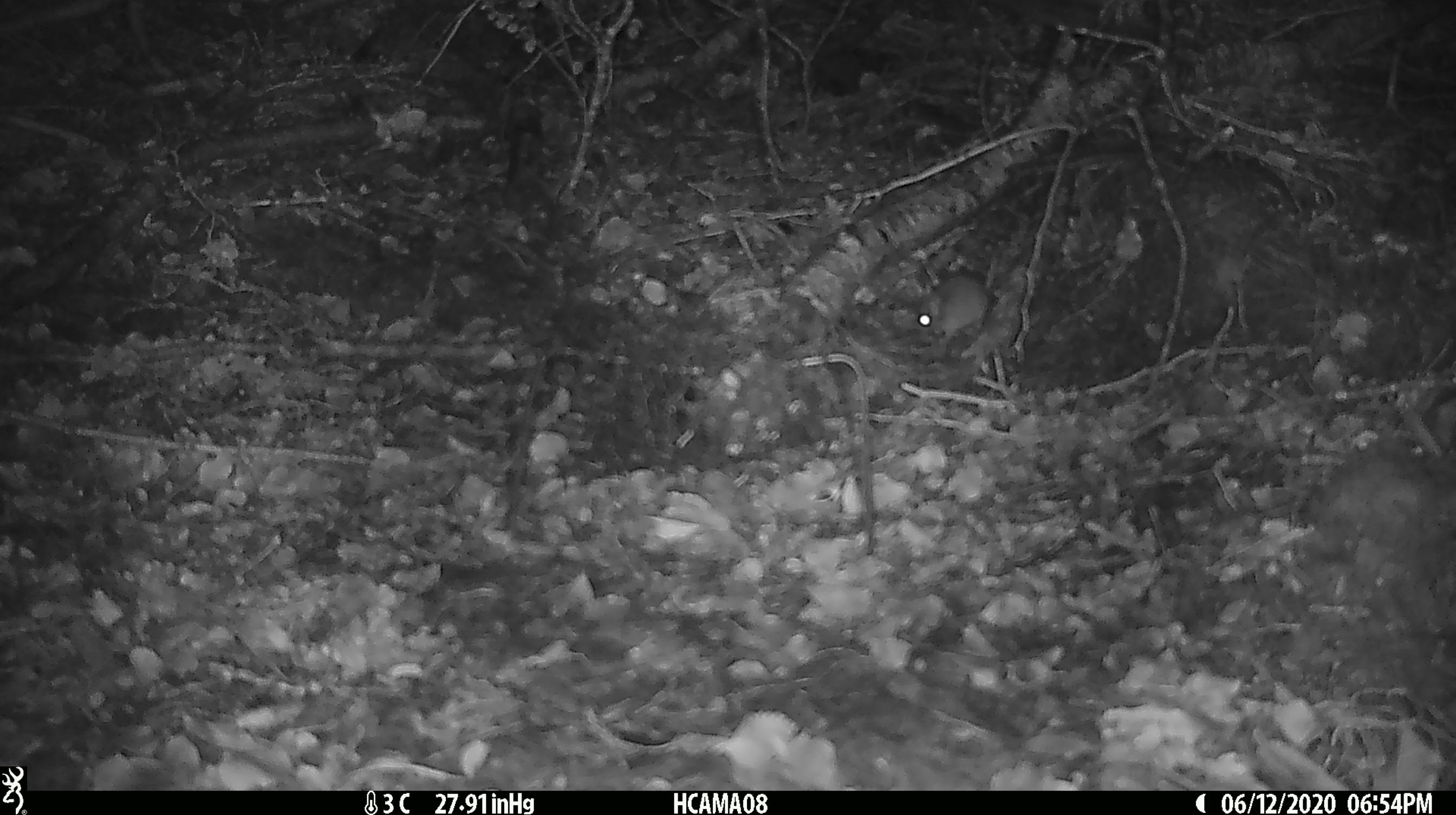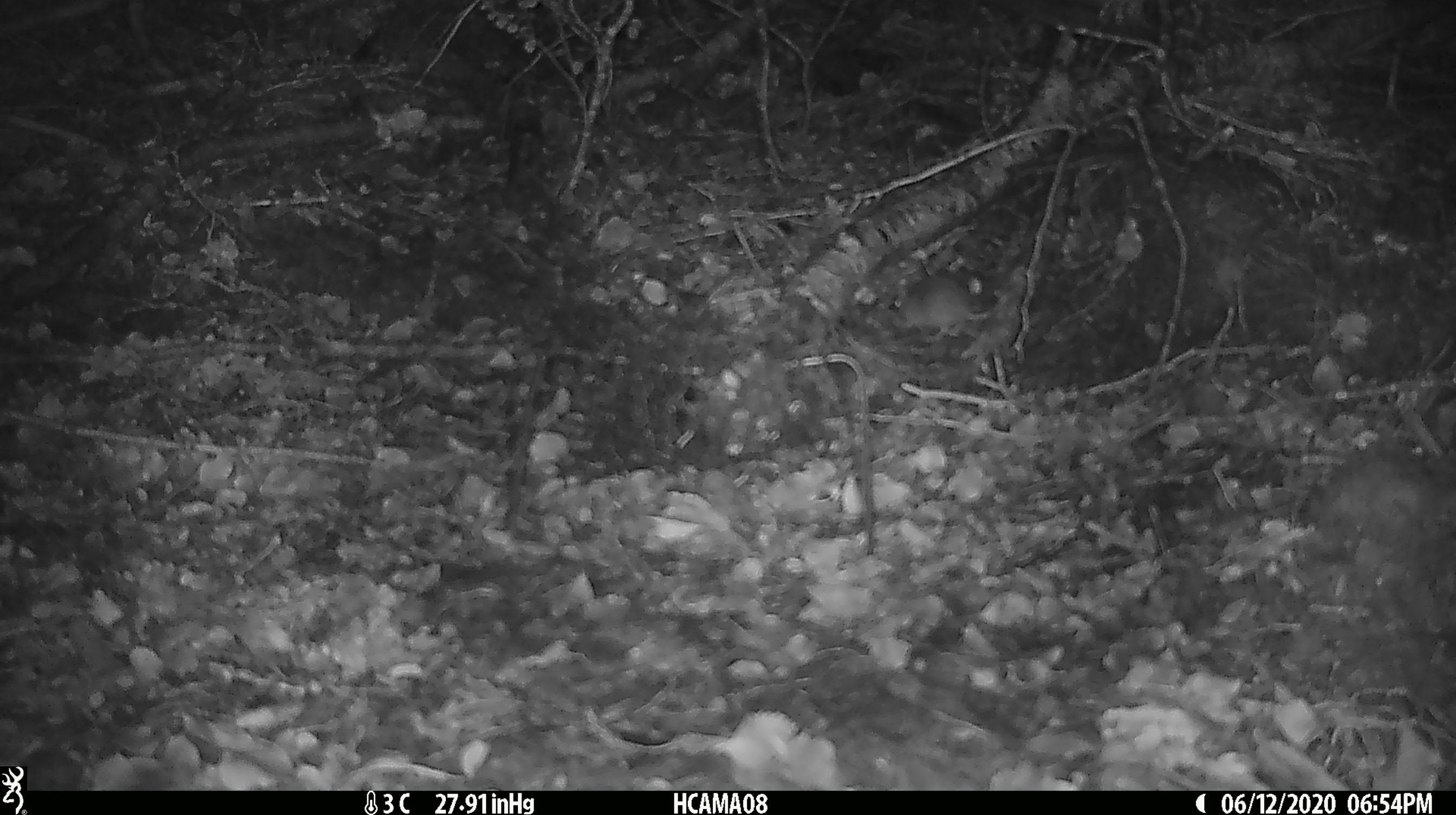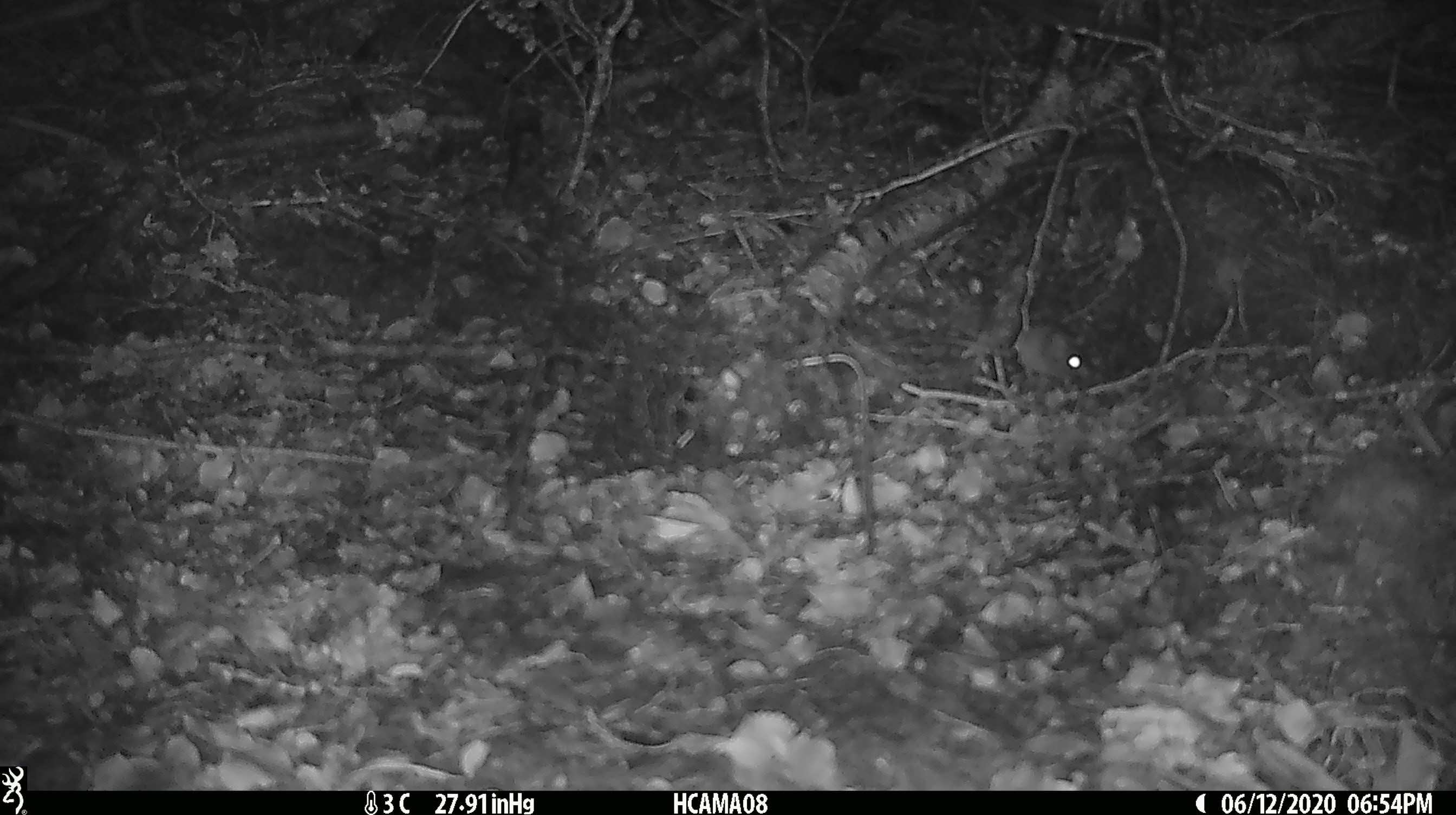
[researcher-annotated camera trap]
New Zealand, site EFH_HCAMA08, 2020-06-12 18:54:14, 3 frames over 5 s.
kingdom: Animalia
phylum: Chordata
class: Mammalia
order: Rodentia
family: Muridae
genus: Mus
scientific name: Mus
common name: mouse